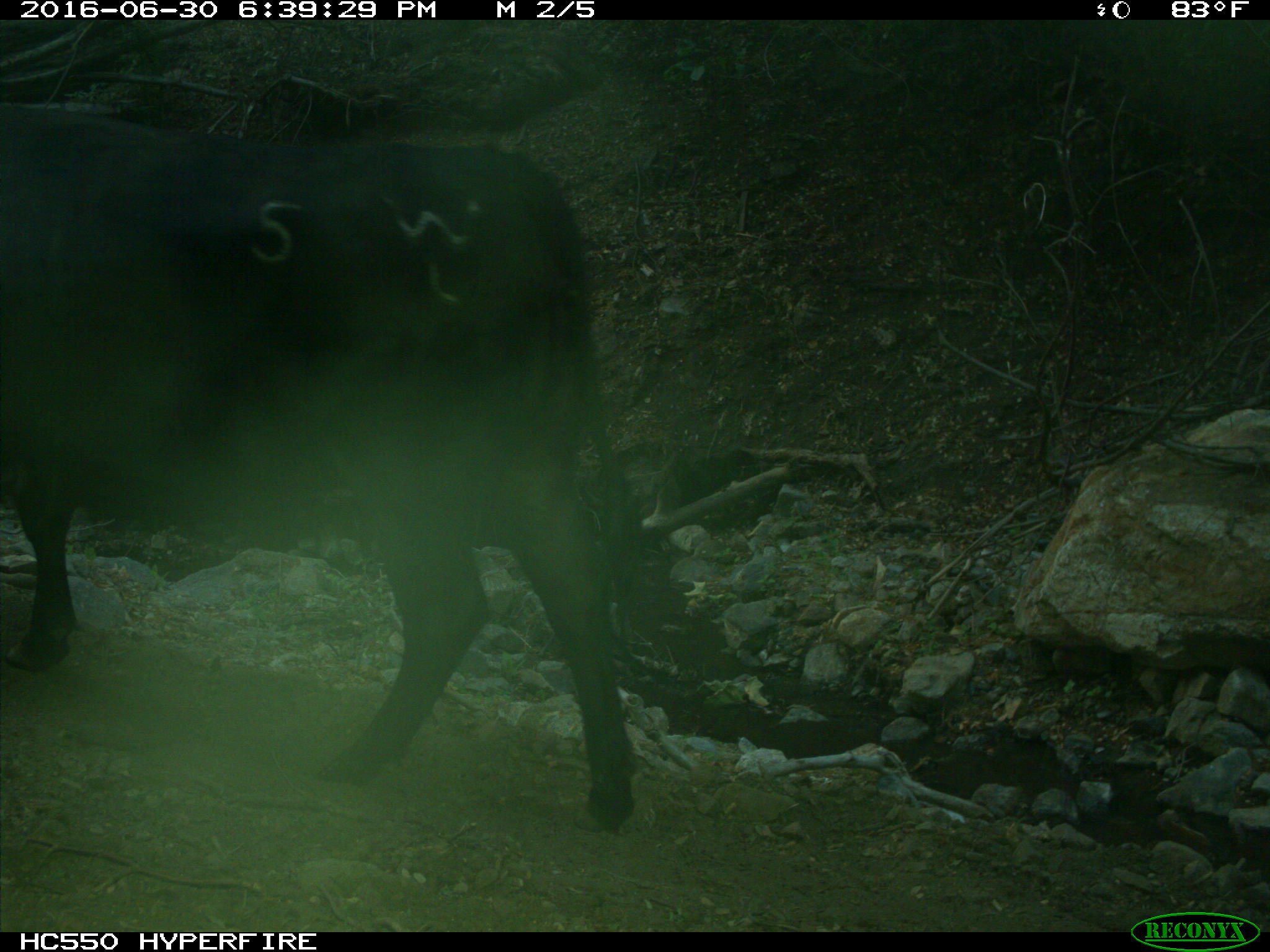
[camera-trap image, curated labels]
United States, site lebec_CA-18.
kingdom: Animalia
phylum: Chordata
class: Mammalia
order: Artiodactyla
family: Bovidae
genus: Bos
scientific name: Bos taurus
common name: domestic cow